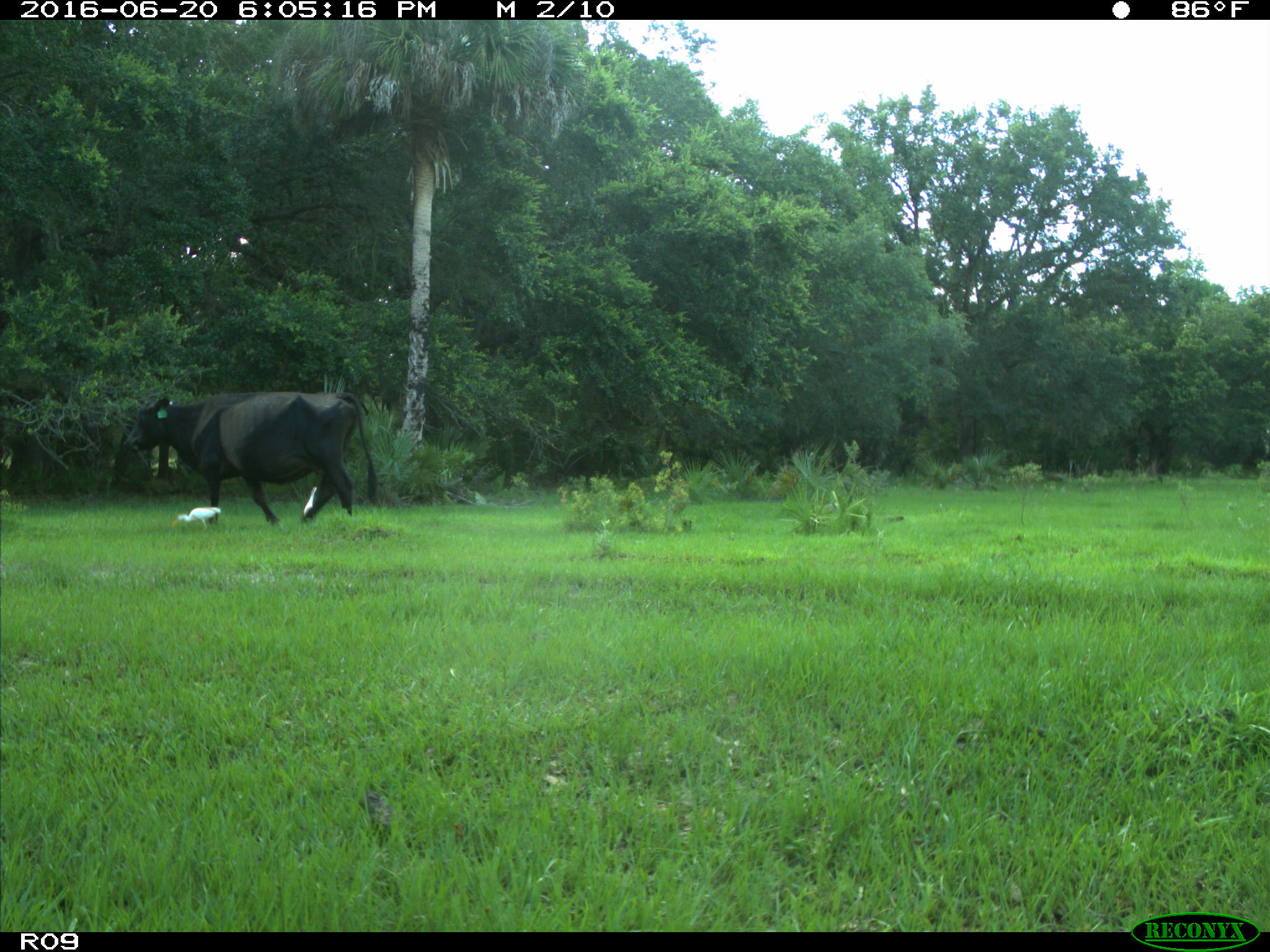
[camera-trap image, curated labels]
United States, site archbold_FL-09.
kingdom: Animalia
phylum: Chordata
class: Mammalia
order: Artiodactyla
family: Bovidae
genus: Bos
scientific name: Bos taurus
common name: domestic cow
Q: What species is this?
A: Bos taurus (domestic cow).